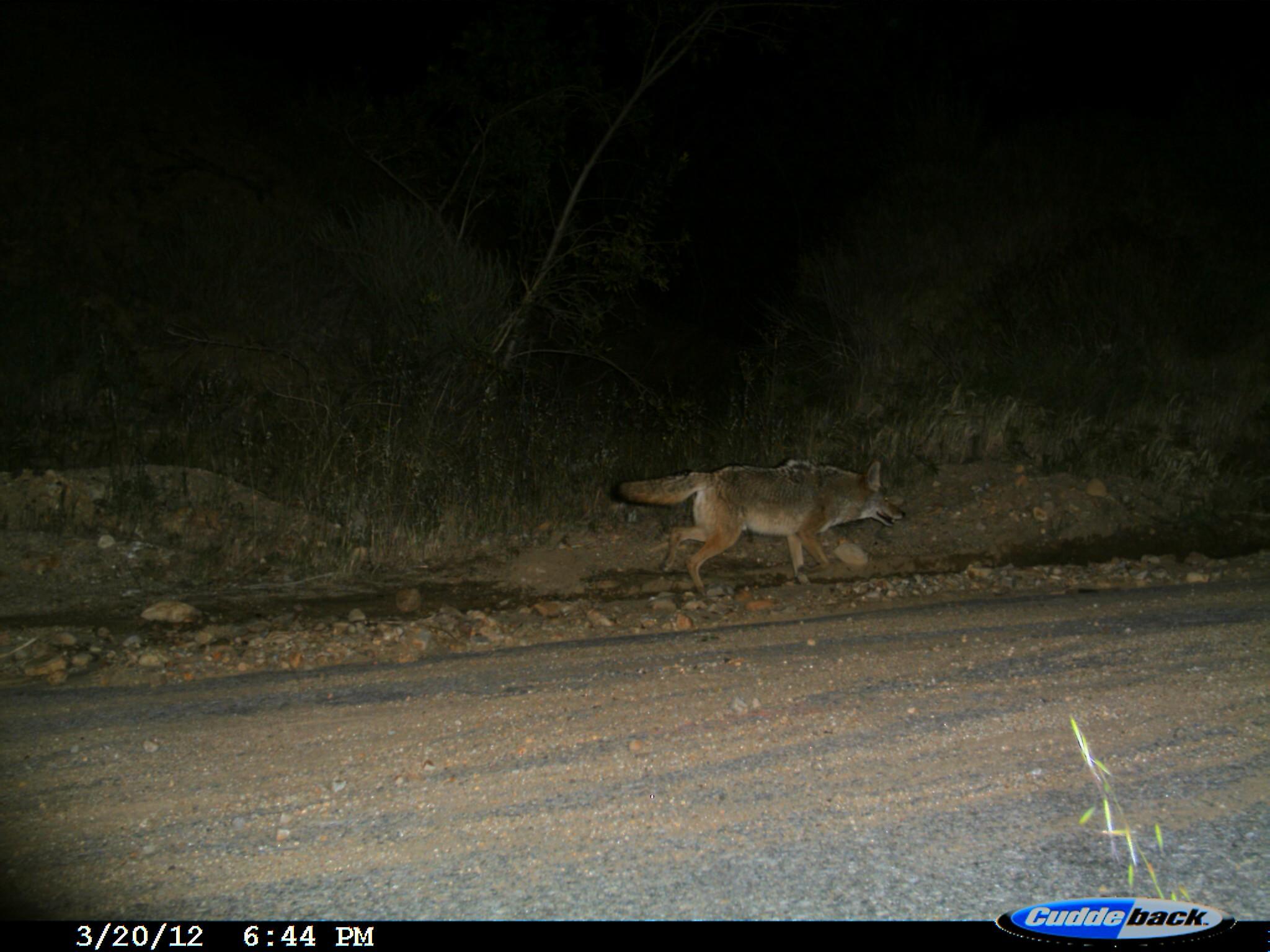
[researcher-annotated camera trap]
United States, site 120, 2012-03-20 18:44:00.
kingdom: Animalia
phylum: Chordata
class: Mammalia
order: Carnivora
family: Canidae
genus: Canis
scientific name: Canis latrans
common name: coyote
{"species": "coyote (Canis latrans)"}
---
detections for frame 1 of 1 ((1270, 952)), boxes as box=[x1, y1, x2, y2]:
coyote: box=[610, 443, 927, 598]